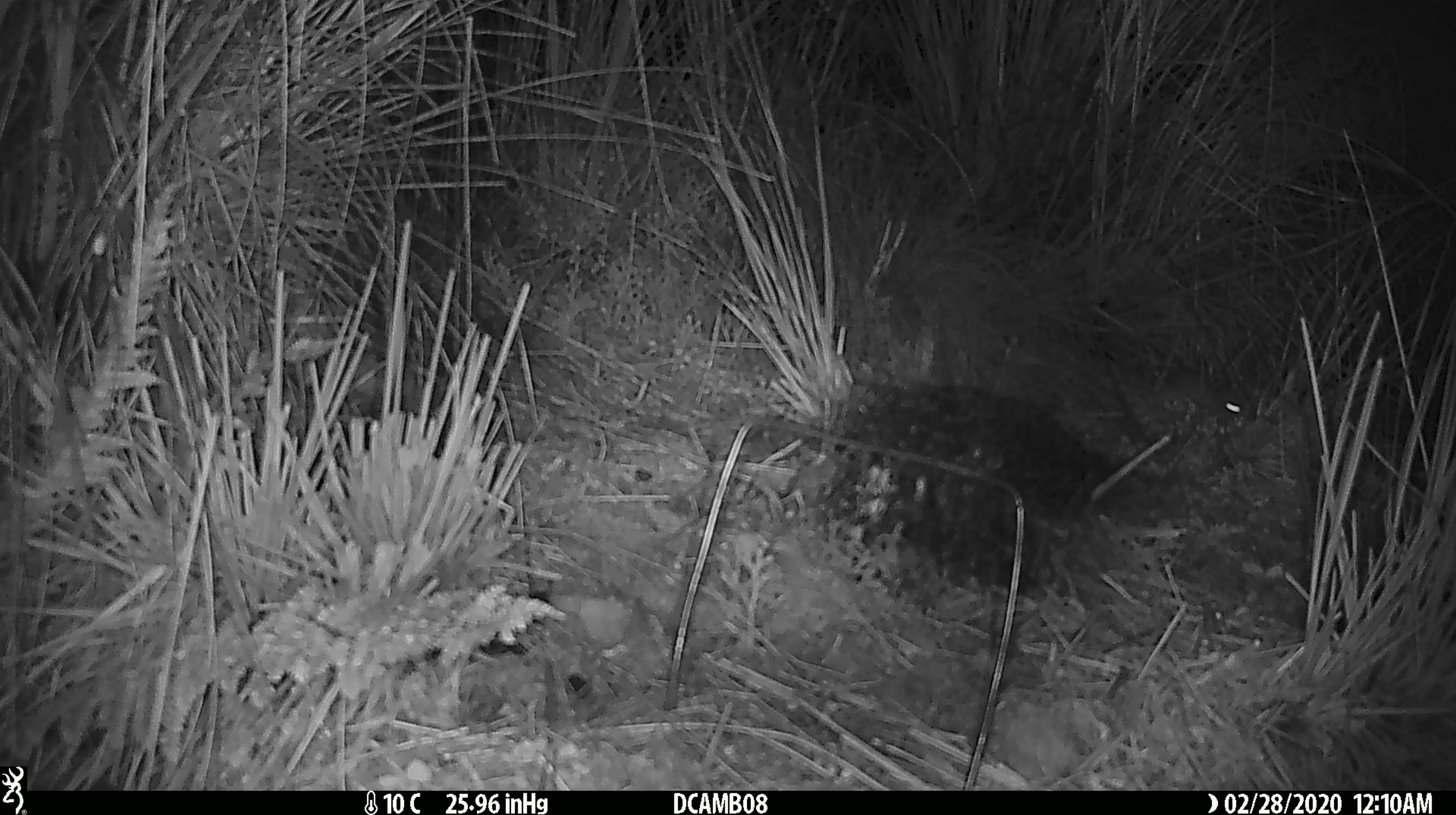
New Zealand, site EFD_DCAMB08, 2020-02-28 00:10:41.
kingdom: Animalia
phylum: Chordata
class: Mammalia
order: Rodentia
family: Muridae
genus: Mus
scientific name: Mus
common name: mouse